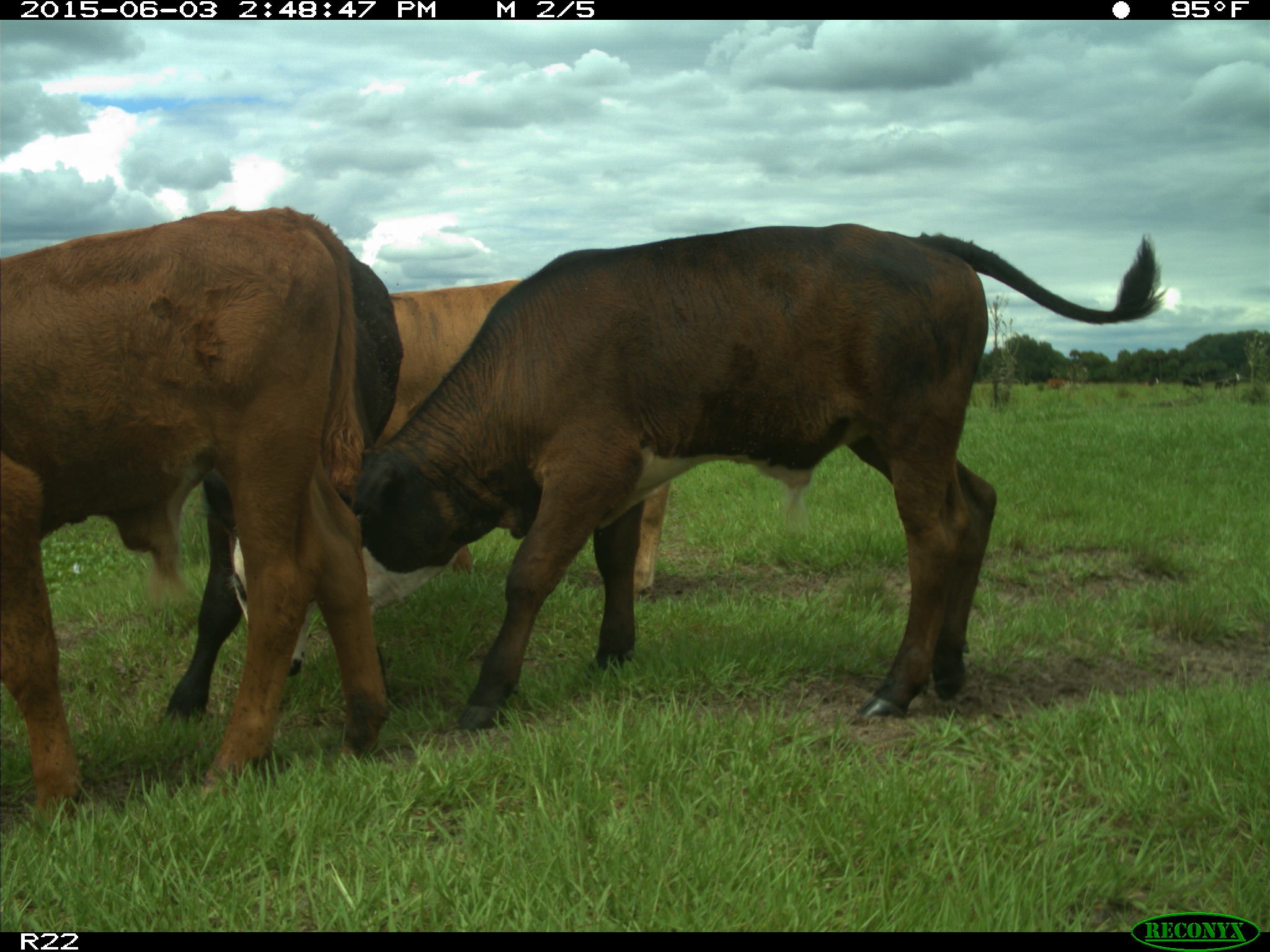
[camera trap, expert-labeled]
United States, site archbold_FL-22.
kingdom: Animalia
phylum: Chordata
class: Mammalia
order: Artiodactyla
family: Bovidae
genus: Bos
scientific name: Bos taurus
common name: domestic cow